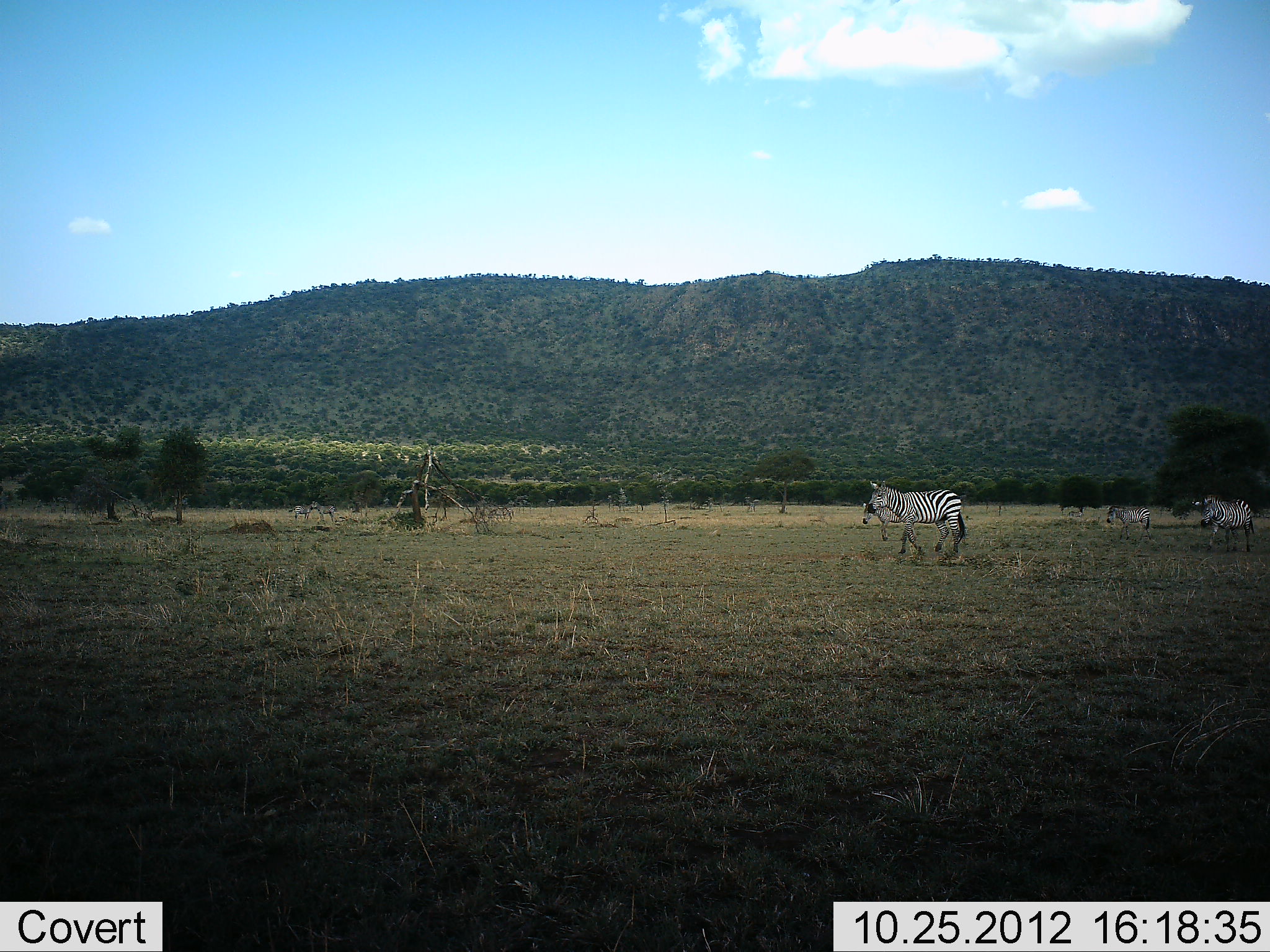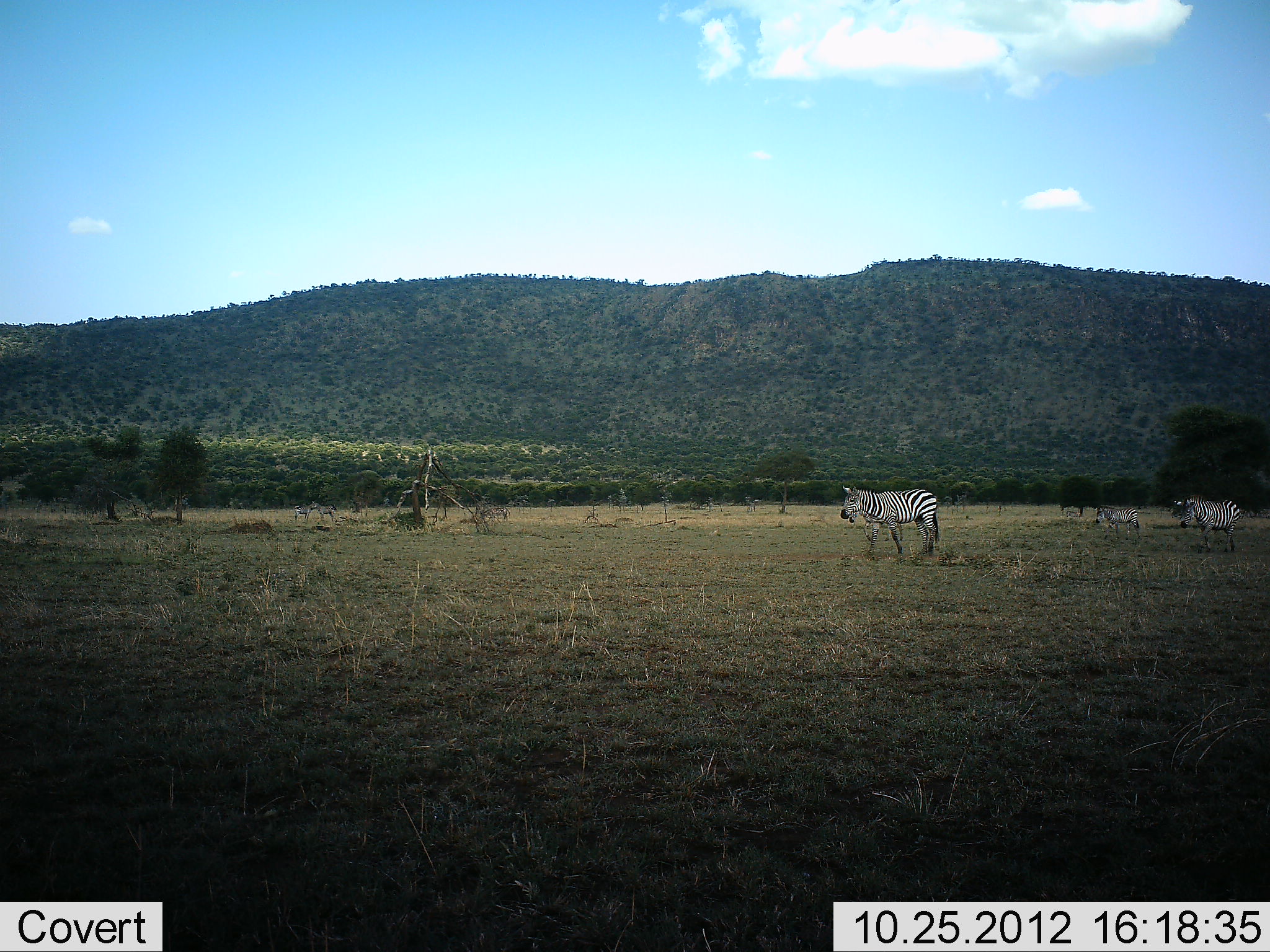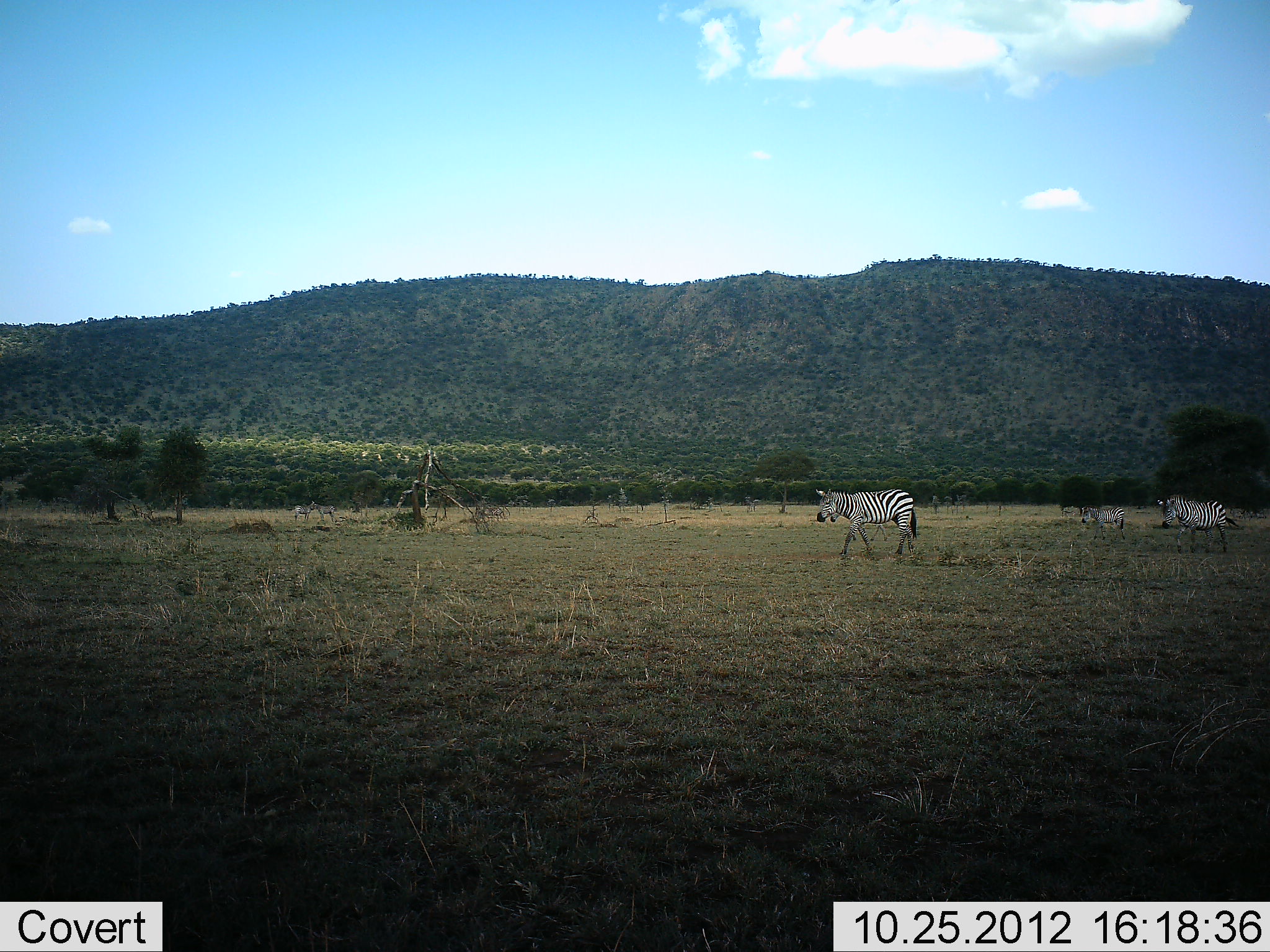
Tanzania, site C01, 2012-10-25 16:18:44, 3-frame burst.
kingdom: Animalia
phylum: Chordata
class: Mammalia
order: Perissodactyla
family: Equidae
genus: Equus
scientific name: Equus quagga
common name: plains zebra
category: zebra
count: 6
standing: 30%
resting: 0%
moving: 90%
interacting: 0%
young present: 20%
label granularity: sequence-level